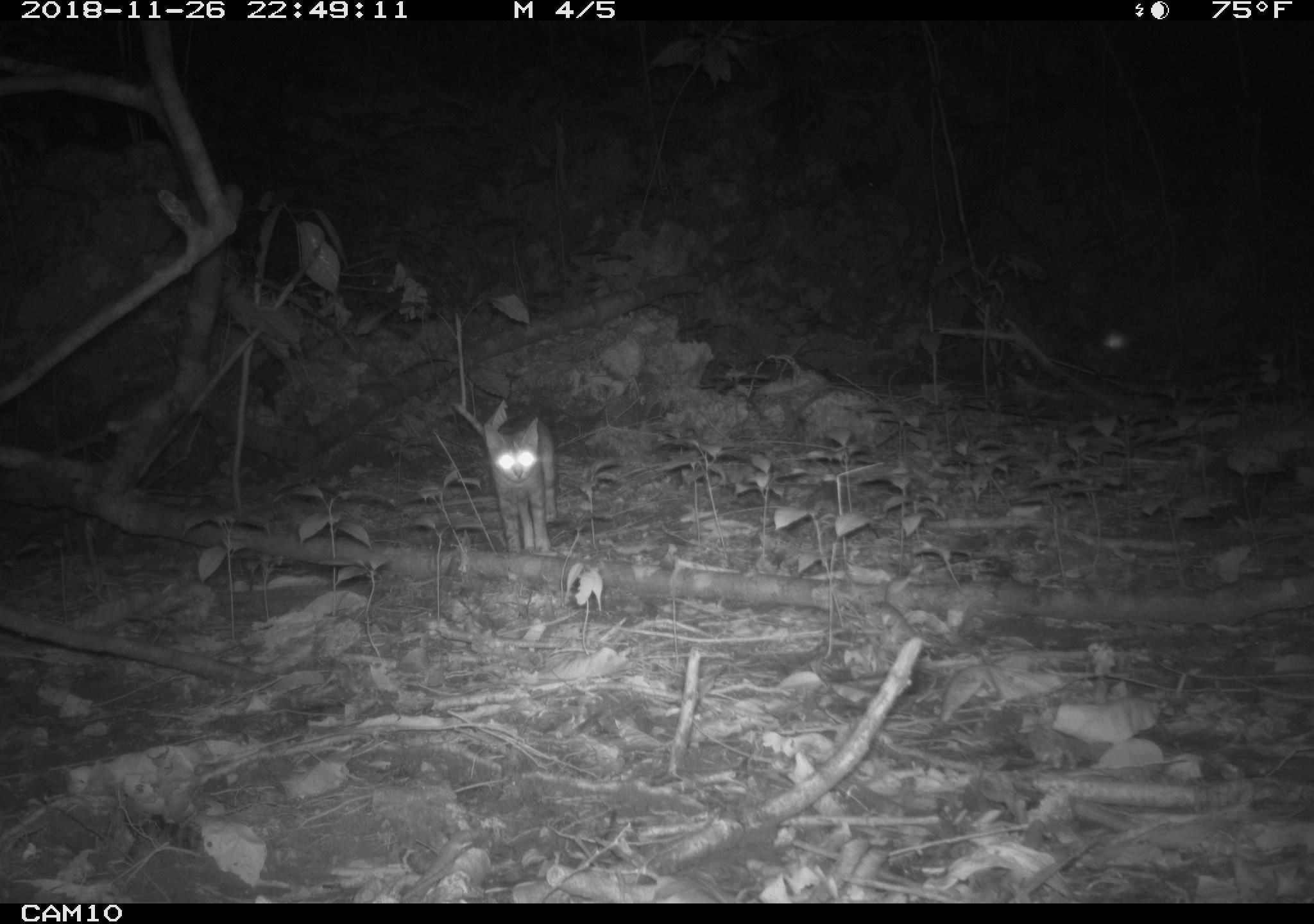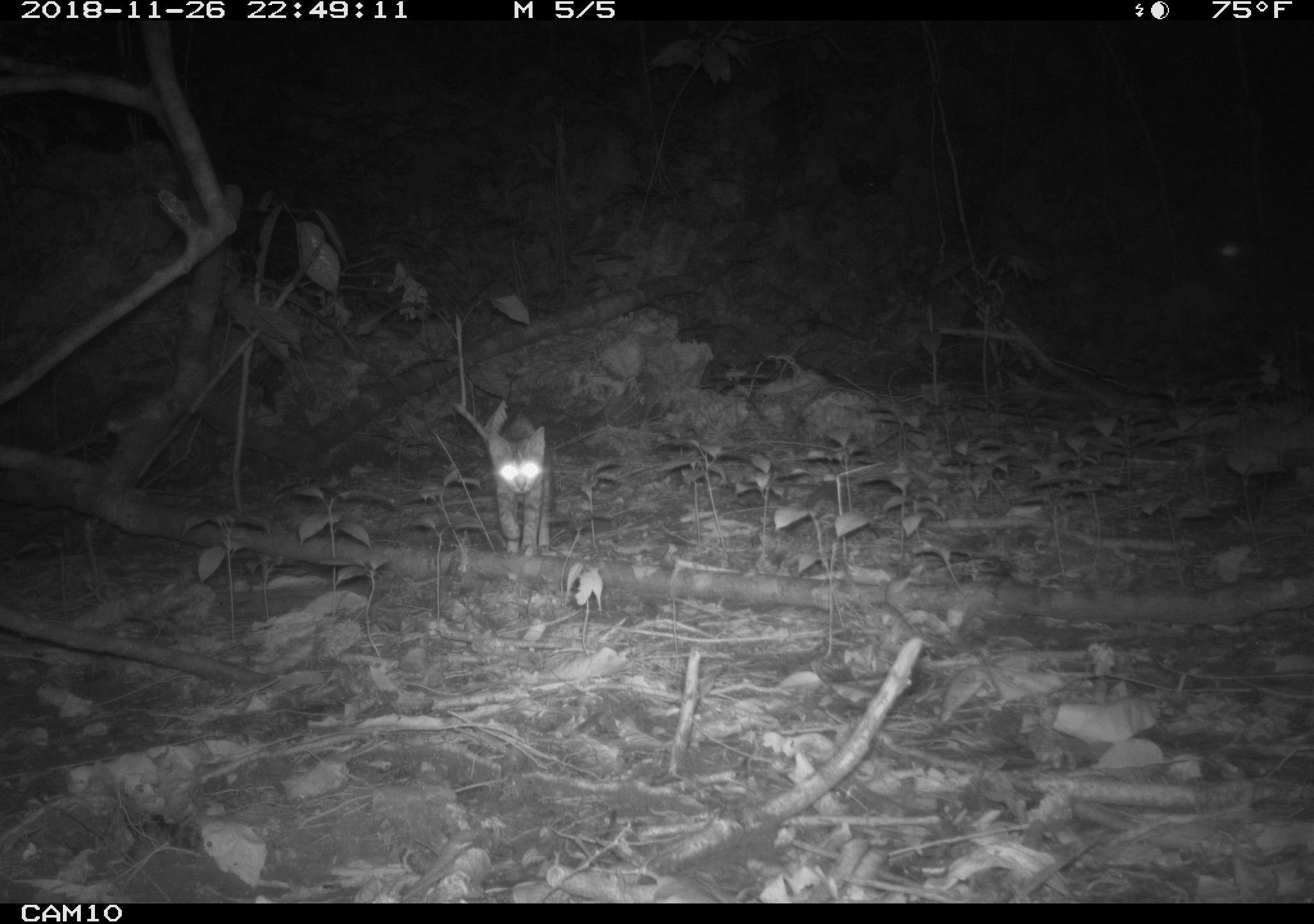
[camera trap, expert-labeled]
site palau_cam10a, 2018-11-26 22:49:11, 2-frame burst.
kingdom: Animalia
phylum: Chordata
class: Mammalia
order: Carnivora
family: Felidae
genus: Felis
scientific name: Felis catus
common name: cat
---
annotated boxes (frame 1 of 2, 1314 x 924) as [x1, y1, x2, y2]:
cat: [441, 389, 556, 554]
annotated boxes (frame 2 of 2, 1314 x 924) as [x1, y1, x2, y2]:
cat: [442, 392, 550, 553]